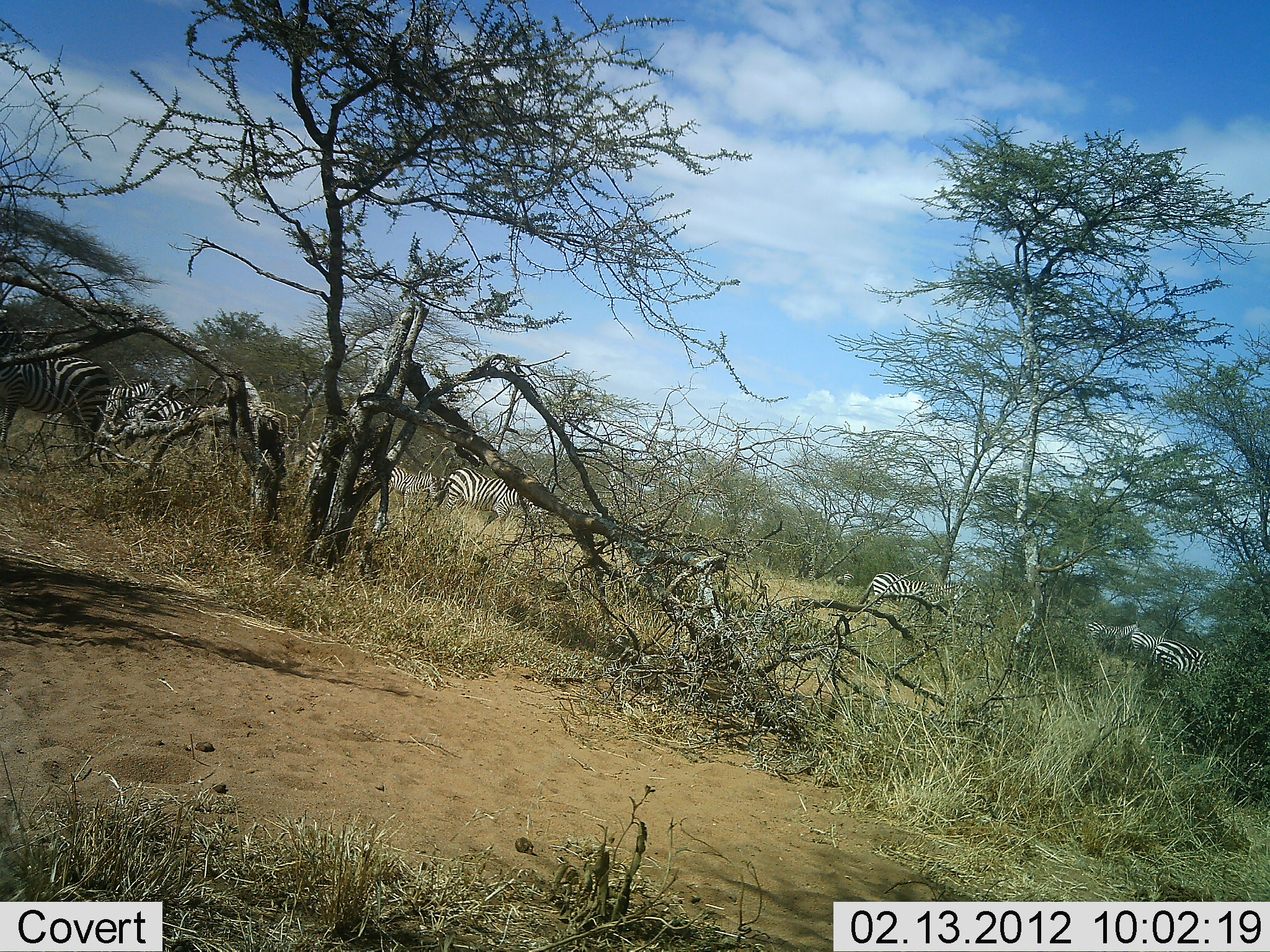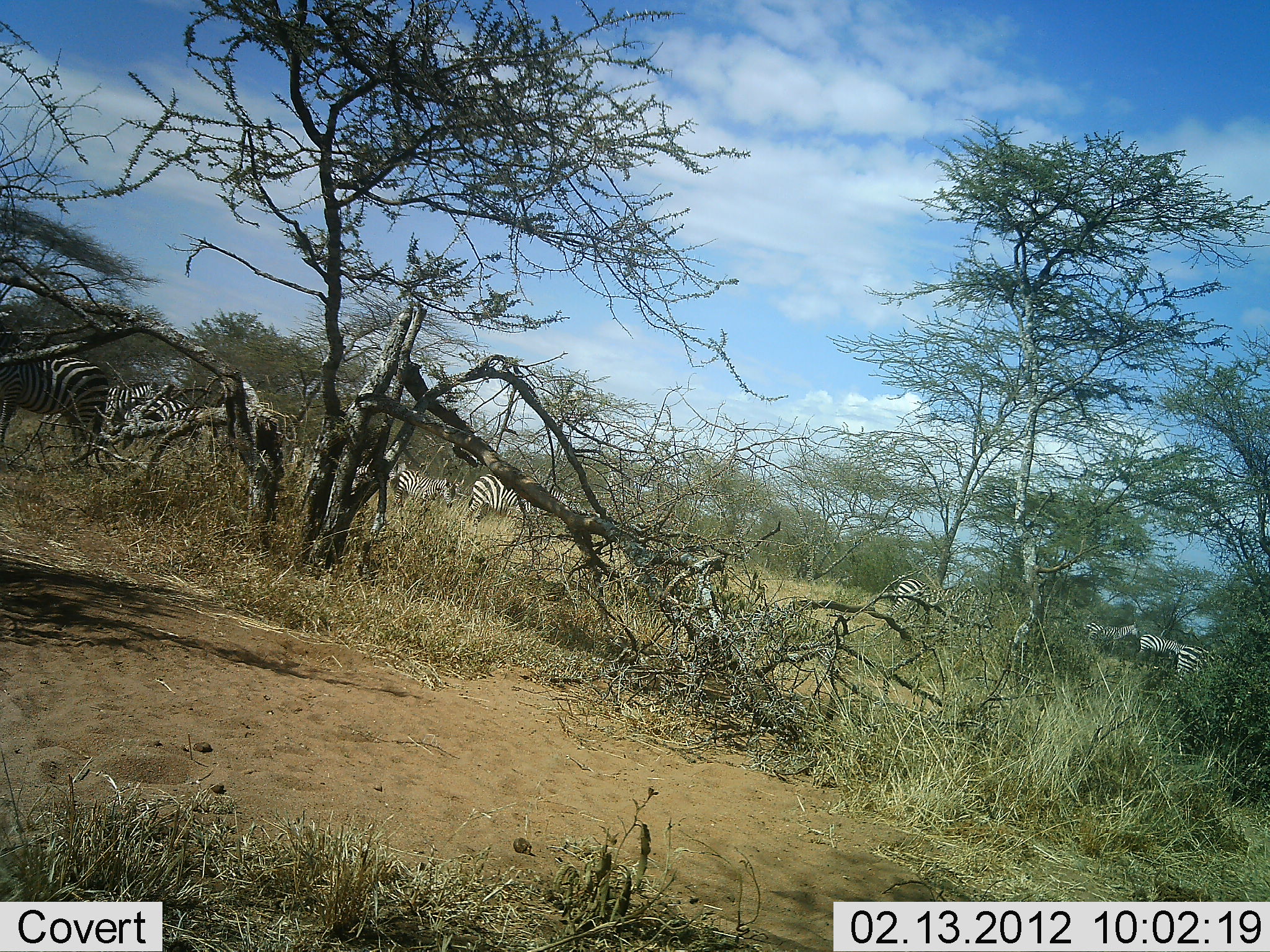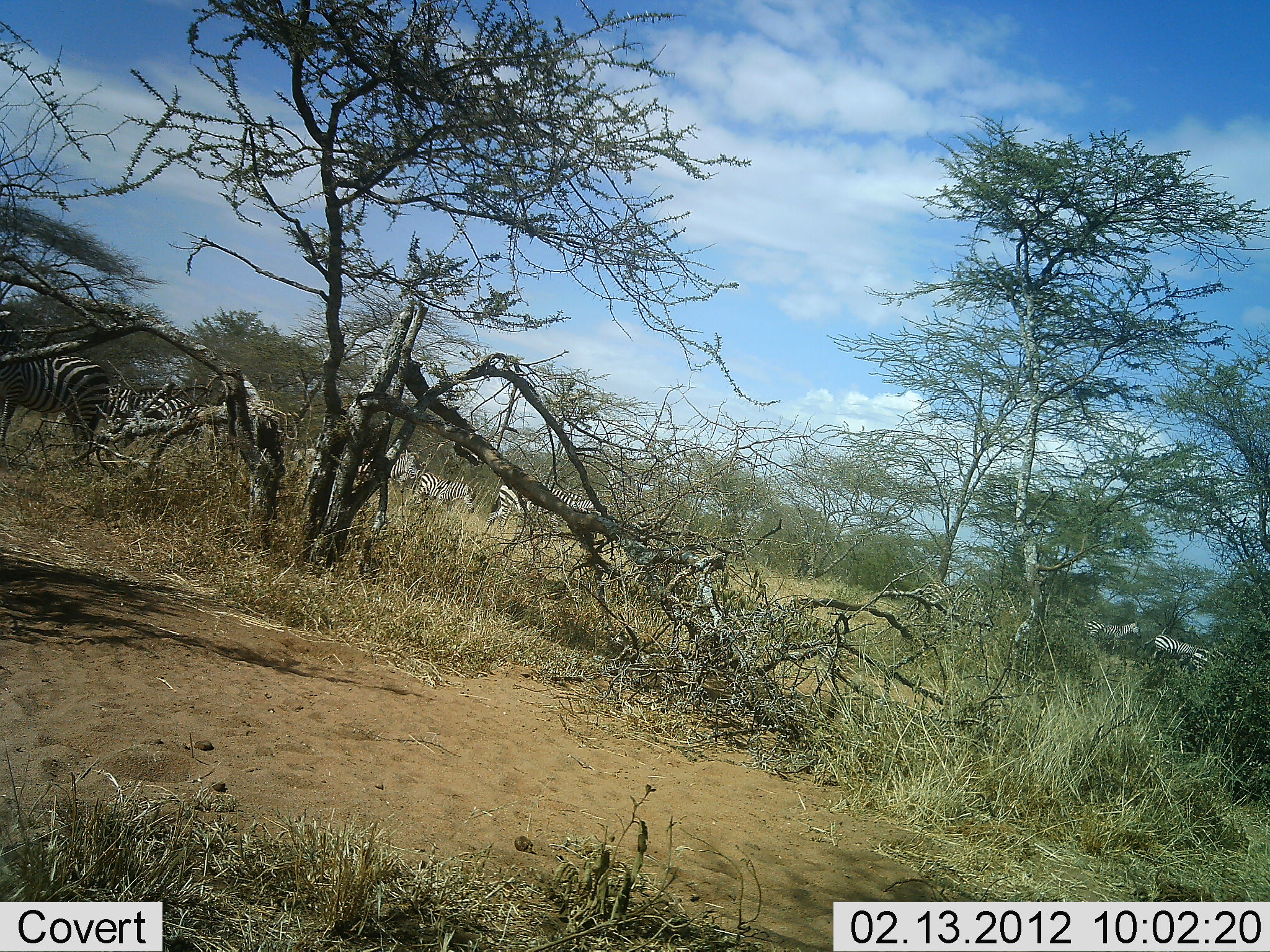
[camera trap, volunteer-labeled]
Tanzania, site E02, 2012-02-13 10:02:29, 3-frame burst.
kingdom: Animalia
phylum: Chordata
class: Mammalia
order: Perissodactyla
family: Equidae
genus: Equus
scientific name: Equus quagga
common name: plains zebra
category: zebra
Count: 9.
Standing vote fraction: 43%.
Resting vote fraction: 4%.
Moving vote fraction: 74%.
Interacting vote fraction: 4%.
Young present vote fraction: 9%.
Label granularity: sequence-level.